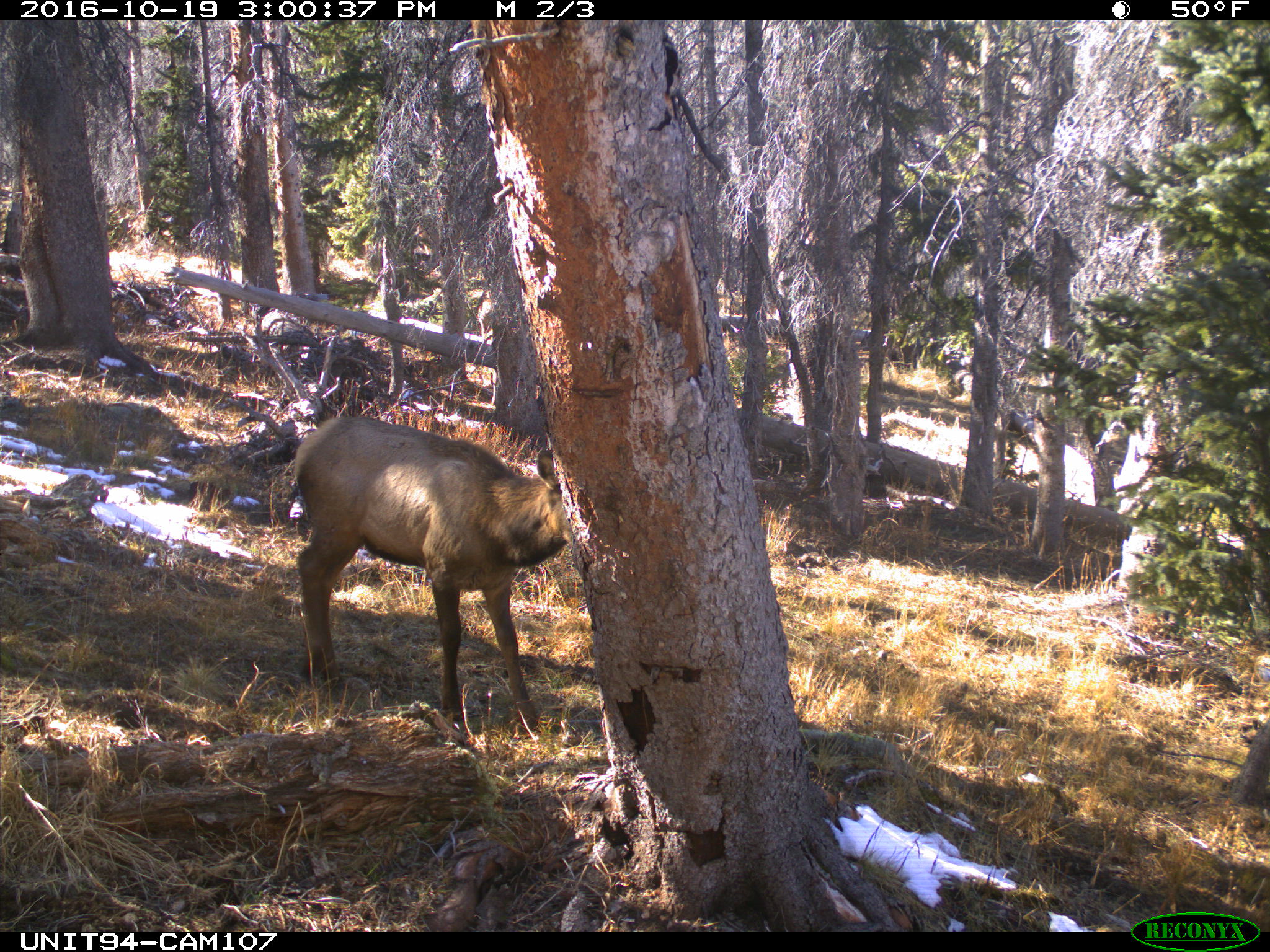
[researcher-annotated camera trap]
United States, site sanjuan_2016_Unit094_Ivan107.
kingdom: Animalia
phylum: Chordata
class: Mammalia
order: Artiodactyla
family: Cervidae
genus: Cervus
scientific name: Cervus elaphus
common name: red deer